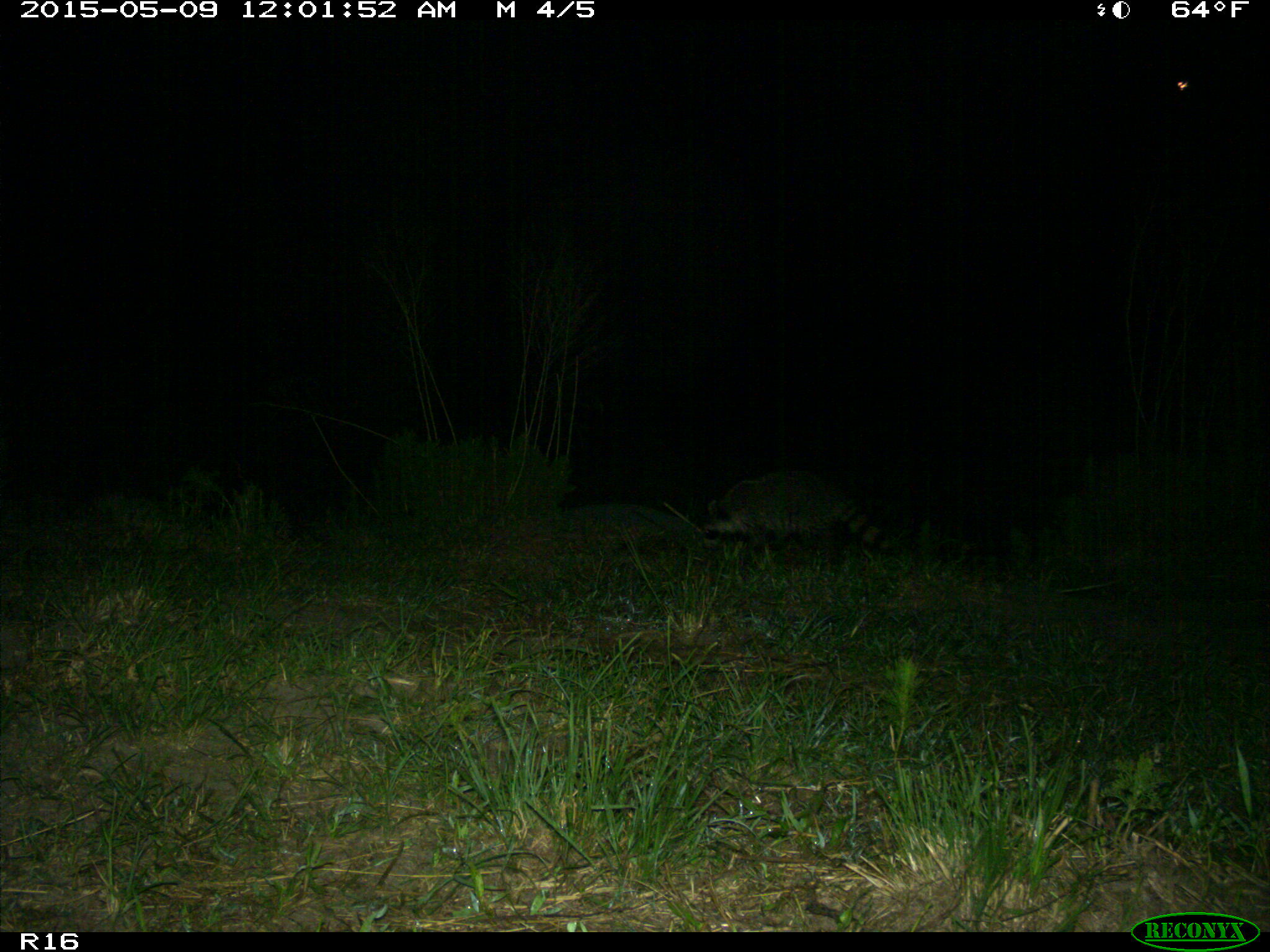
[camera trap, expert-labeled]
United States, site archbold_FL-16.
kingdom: Animalia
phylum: Chordata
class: Mammalia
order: Artiodactyla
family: Bovidae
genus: Bos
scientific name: Bos taurus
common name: domestic cow